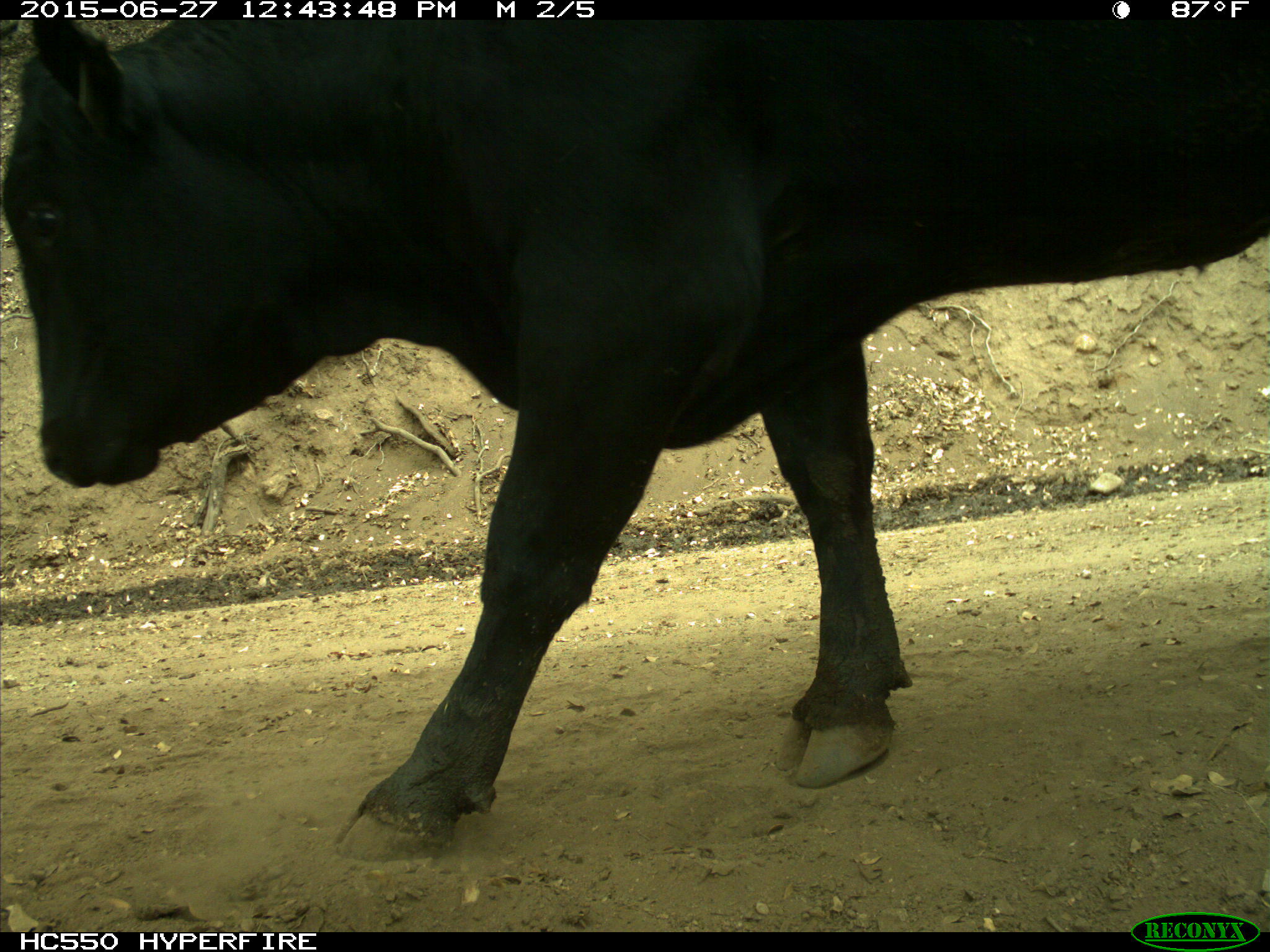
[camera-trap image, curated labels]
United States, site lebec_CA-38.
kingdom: Animalia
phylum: Chordata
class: Mammalia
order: Artiodactyla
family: Bovidae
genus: Bos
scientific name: Bos taurus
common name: domestic cow